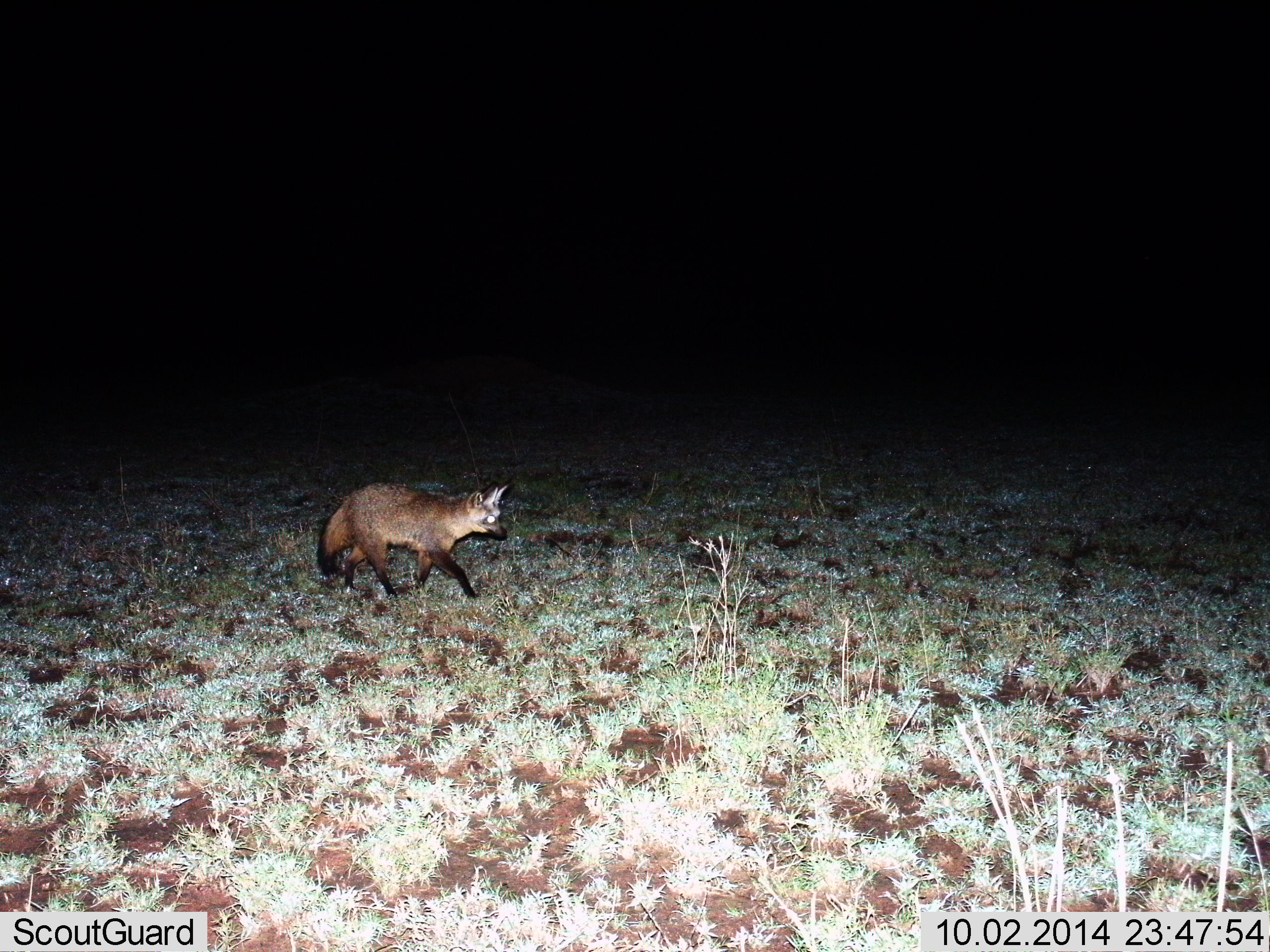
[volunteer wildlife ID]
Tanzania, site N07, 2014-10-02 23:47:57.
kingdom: Animalia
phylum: Chordata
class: Mammalia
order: Carnivora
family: Canidae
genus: Otocyon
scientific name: Otocyon megalotis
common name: bat-eared fox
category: batearedfox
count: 1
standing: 0%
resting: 0%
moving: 100%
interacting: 0%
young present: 0%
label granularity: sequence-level